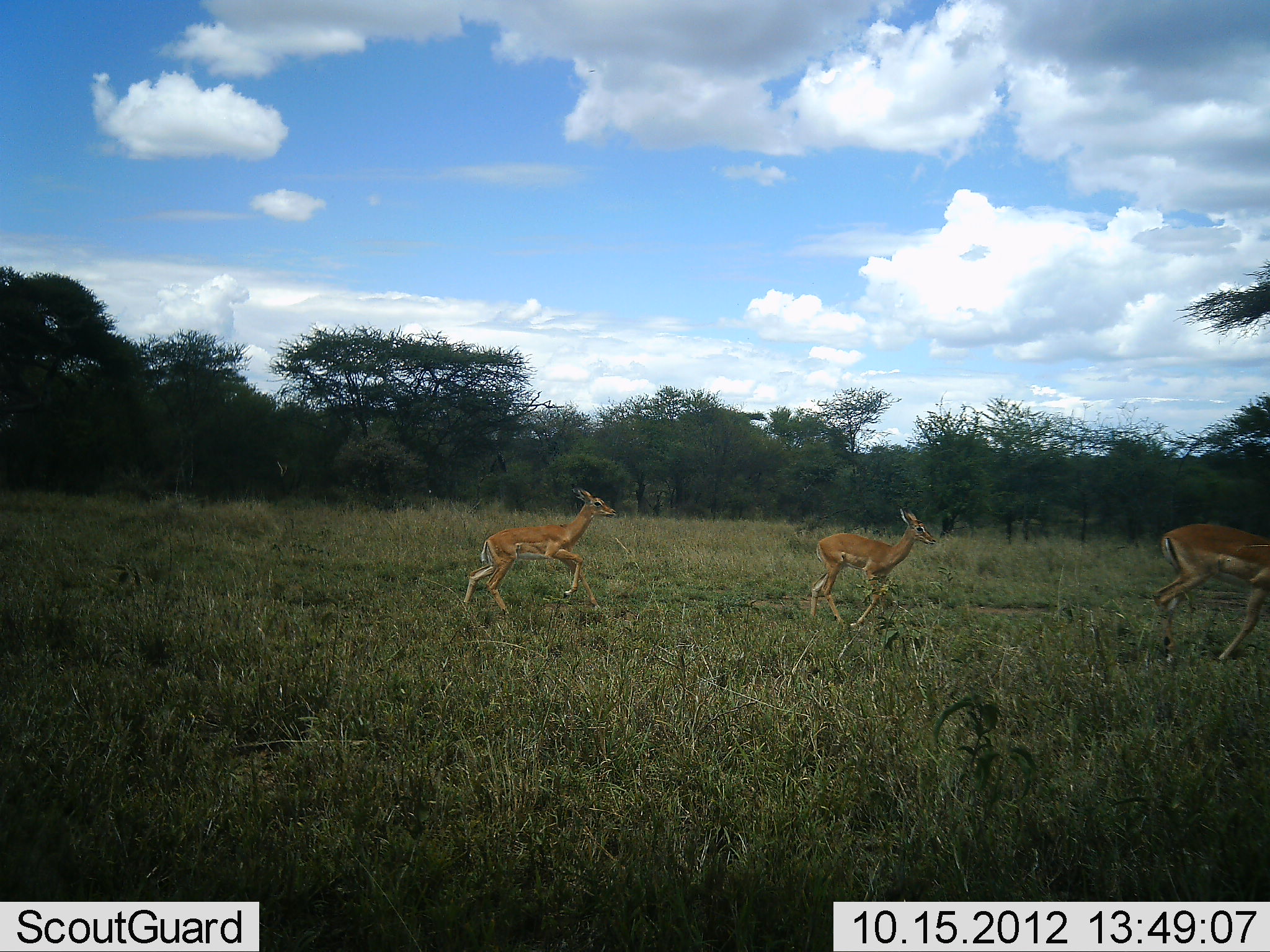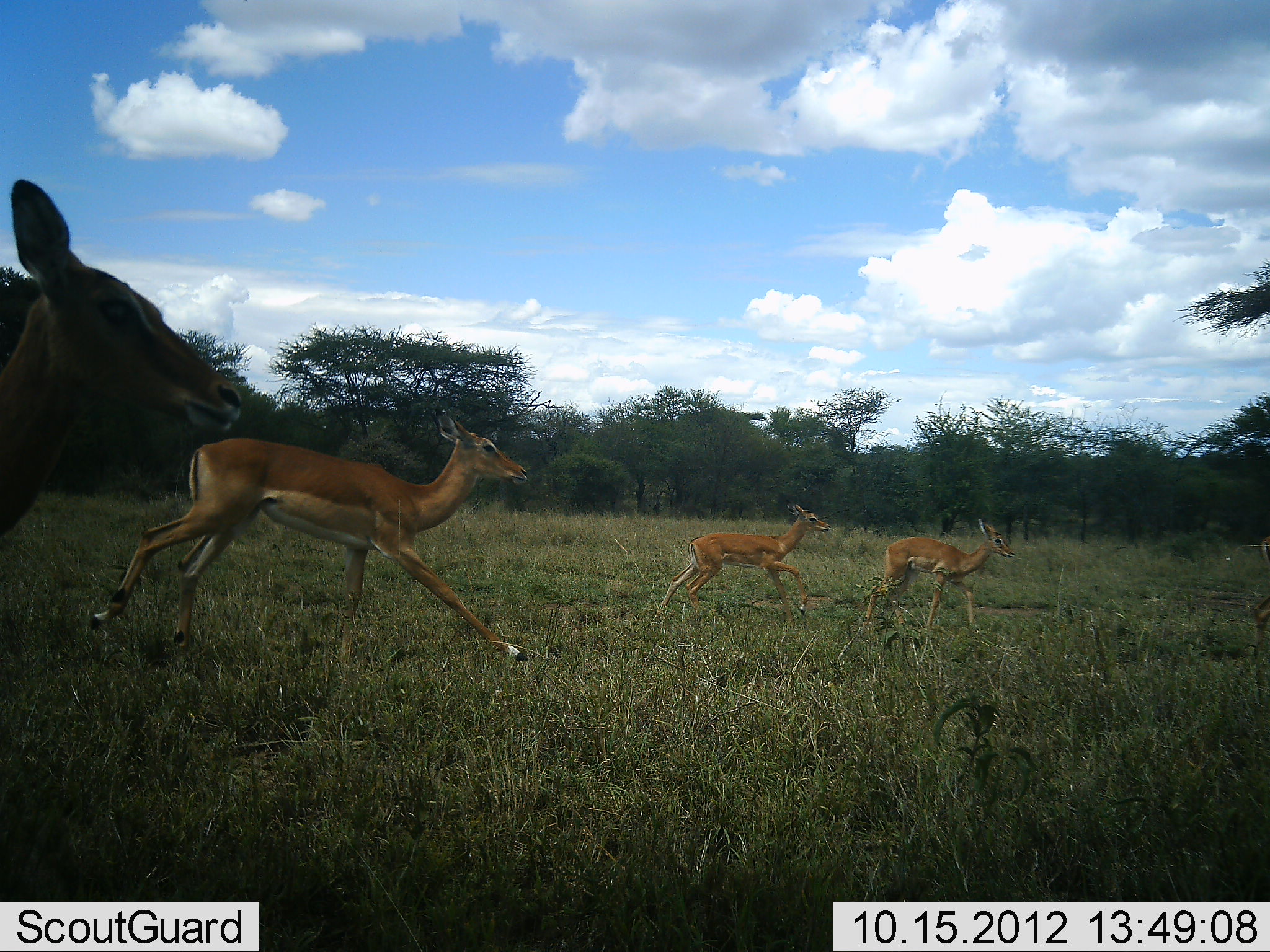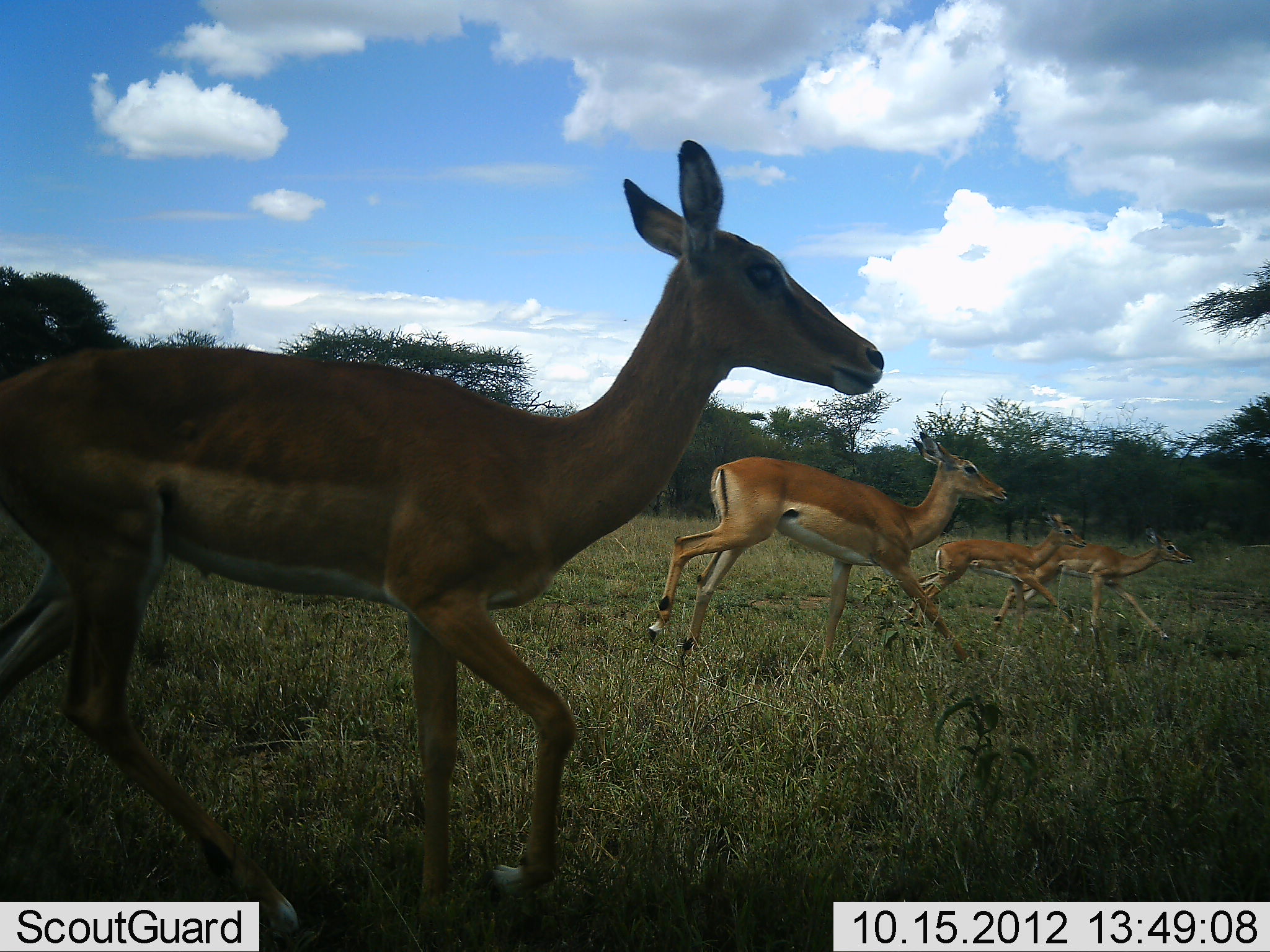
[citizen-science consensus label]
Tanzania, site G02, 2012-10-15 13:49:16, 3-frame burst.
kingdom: Animalia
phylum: Chordata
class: Mammalia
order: Artiodactyla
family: Bovidae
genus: Aepyceros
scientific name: Aepyceros melampus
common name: impala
Impala (Aepyceros melampus), count 5. Behavior (volunteer vote fractions): standing 0%, resting 0%, moving 100%, interacting 0%. Young present (vote fraction): 20%. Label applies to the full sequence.